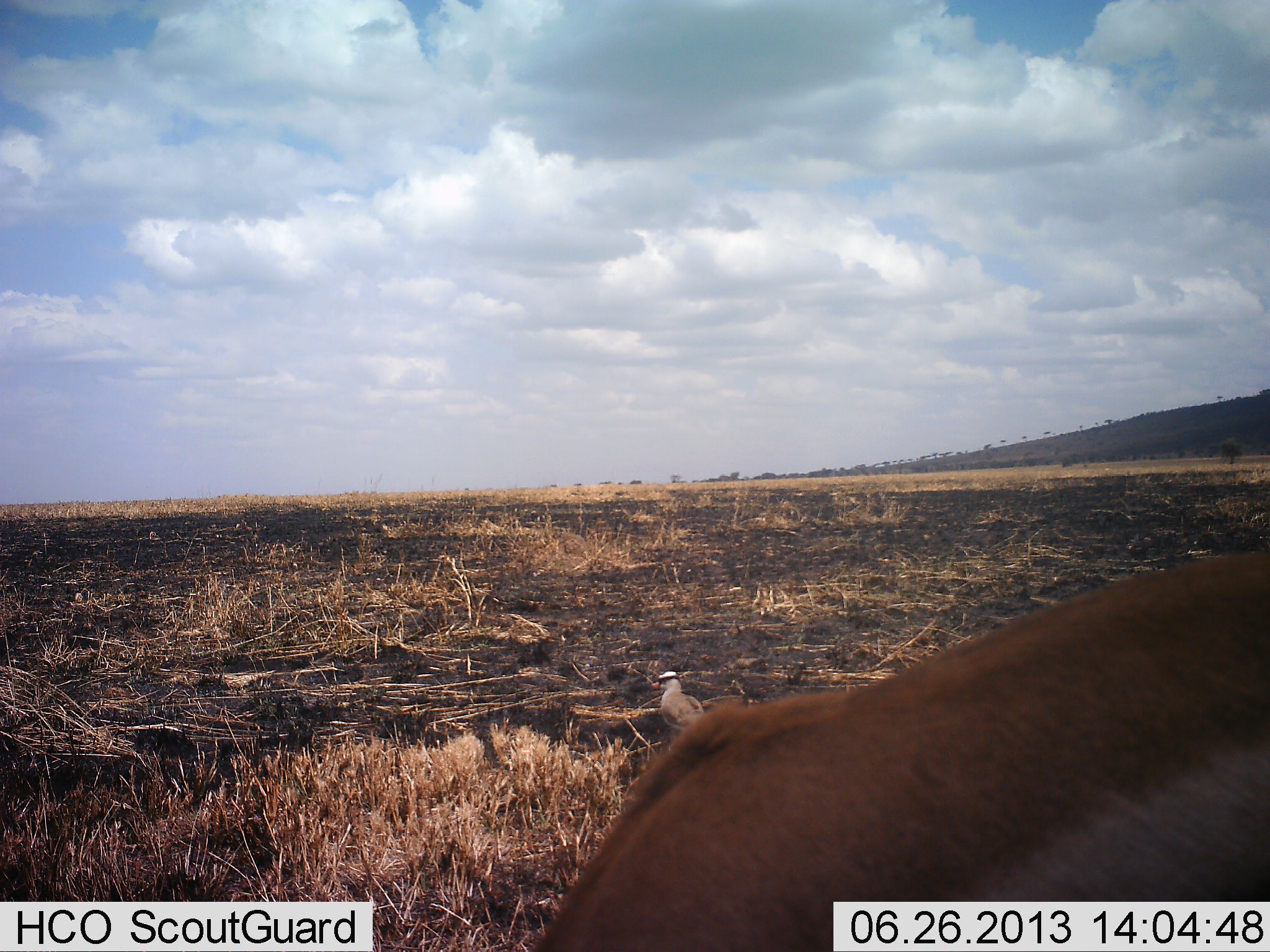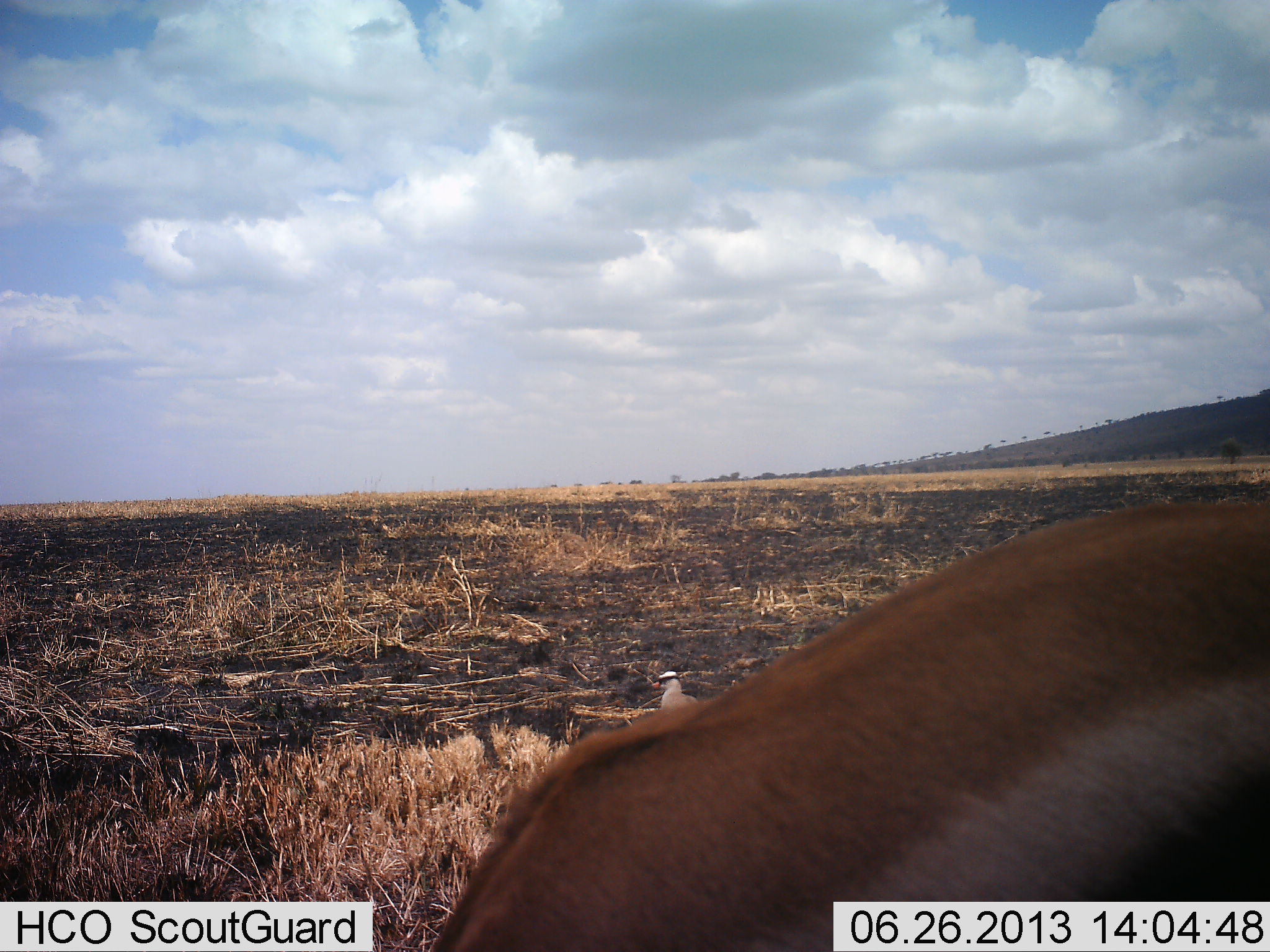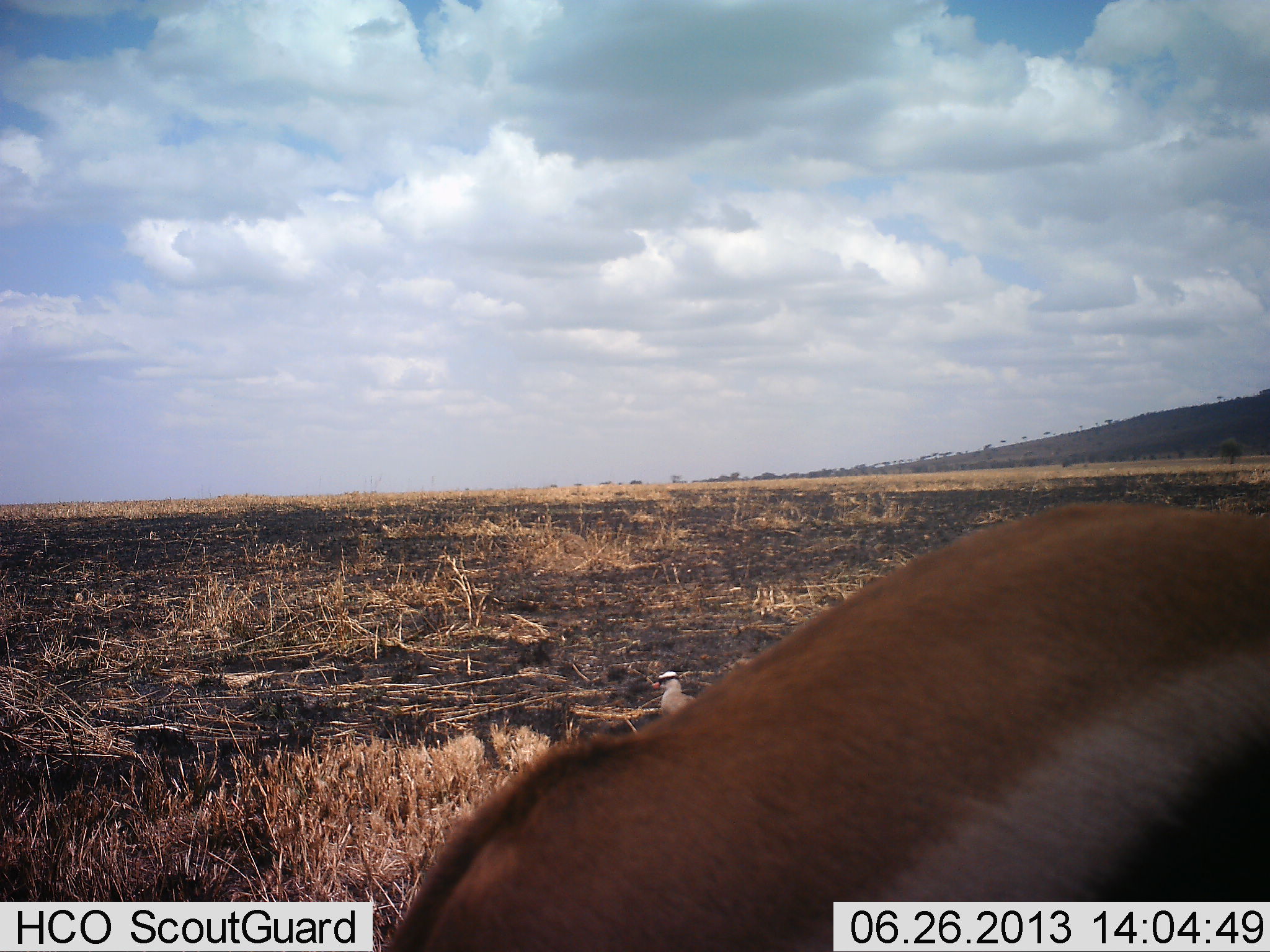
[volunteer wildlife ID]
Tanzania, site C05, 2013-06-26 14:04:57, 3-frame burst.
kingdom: Animalia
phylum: Chordata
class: Mammalia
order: Artiodactyla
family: Bovidae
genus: Eudorcas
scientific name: Eudorcas thomsonii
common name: thomson's gazelle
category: gazellethomsons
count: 1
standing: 56%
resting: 0%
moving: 11%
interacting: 0%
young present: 0%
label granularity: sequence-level